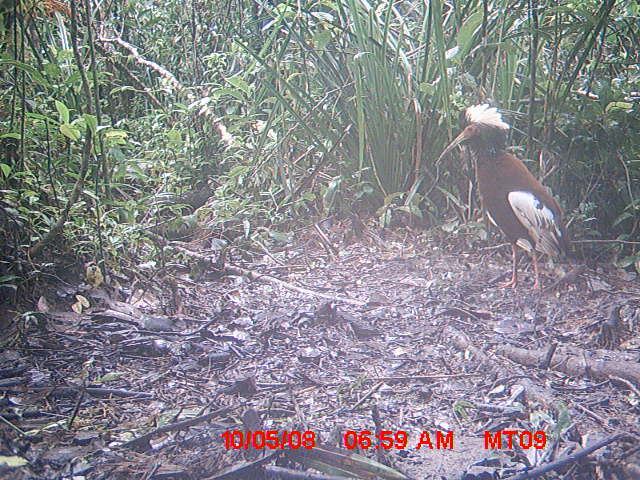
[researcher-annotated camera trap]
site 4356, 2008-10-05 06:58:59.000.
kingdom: Animalia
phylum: Chordata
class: Aves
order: Pelecaniformes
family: Threskiornithidae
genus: Lophotibis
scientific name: Lophotibis cristata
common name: madagascan ibis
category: lophotibis cristataa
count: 2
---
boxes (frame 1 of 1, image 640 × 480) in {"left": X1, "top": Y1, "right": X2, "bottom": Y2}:
lophotibis cristataa: {"left": 435, "top": 103, "right": 578, "bottom": 291}